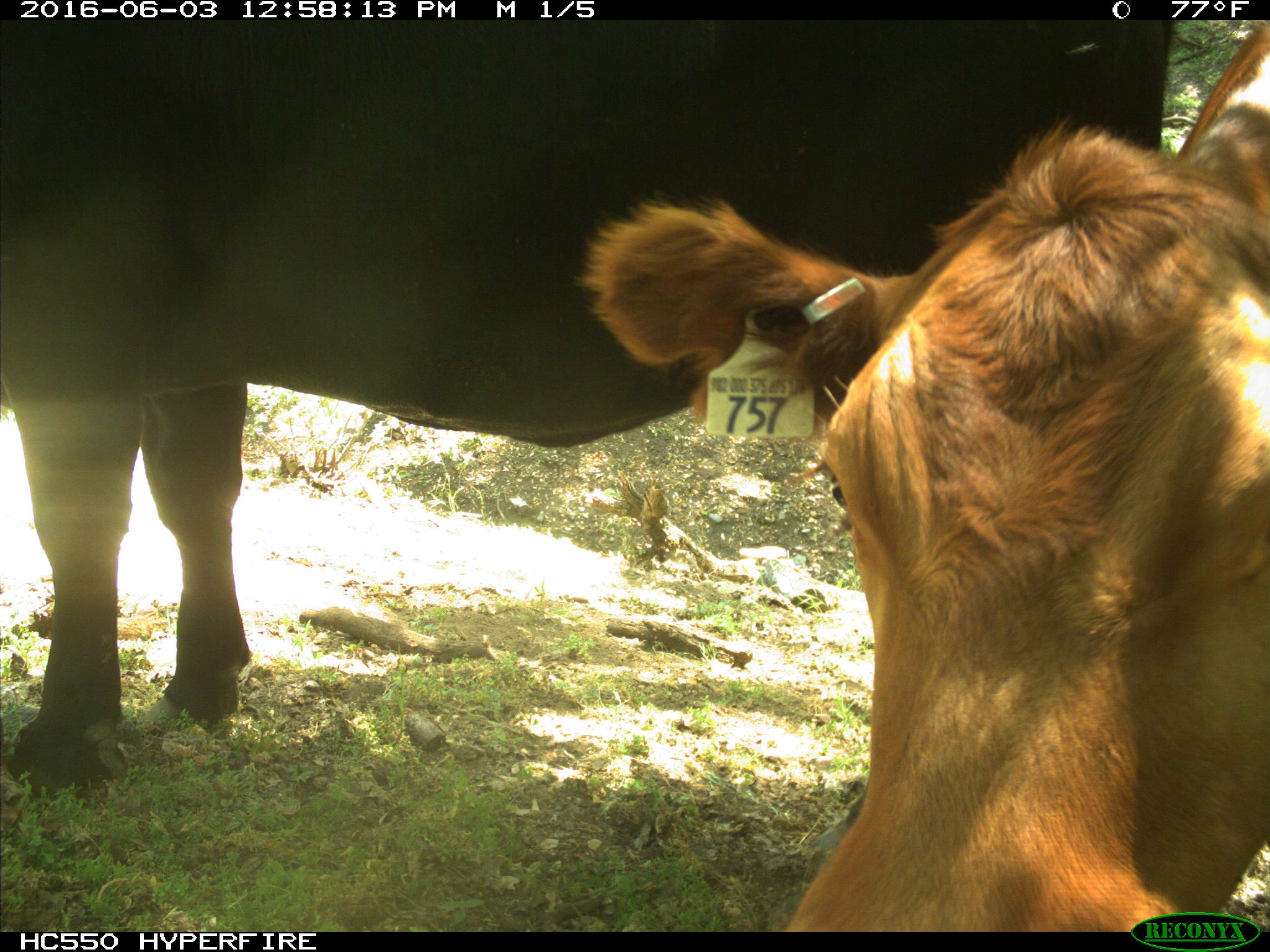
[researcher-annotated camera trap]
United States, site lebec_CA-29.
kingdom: Animalia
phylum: Chordata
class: Mammalia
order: Artiodactyla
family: Bovidae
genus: Bos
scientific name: Bos taurus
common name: domestic cow